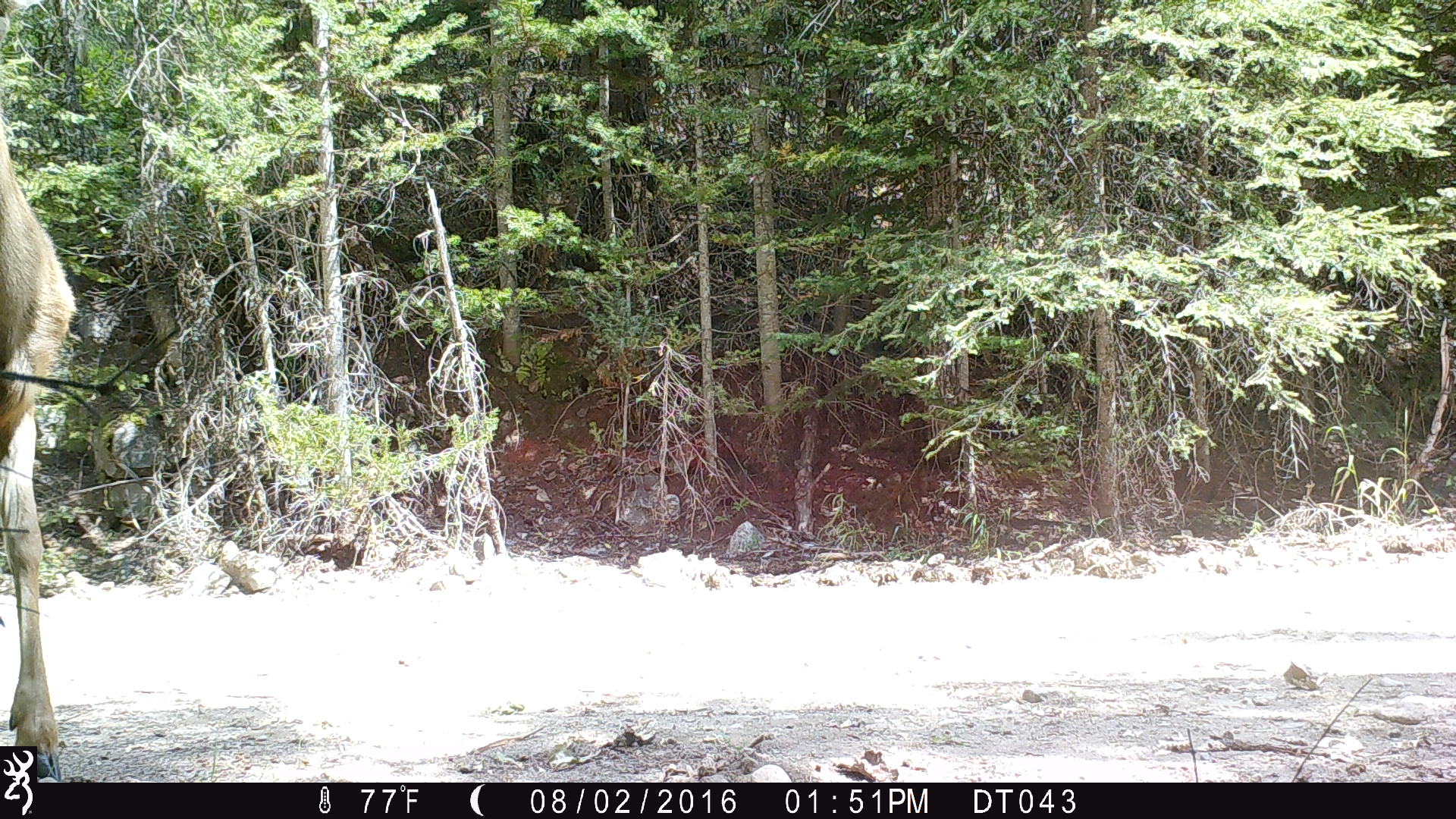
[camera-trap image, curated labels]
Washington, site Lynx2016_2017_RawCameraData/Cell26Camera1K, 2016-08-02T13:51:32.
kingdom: Animalia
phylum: Chordata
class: Mammalia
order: Artiodactyla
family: Cervidae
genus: Odocoileus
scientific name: Odocoileus hemionus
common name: mule deer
Odocoileus hemionus (mule deer). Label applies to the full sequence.